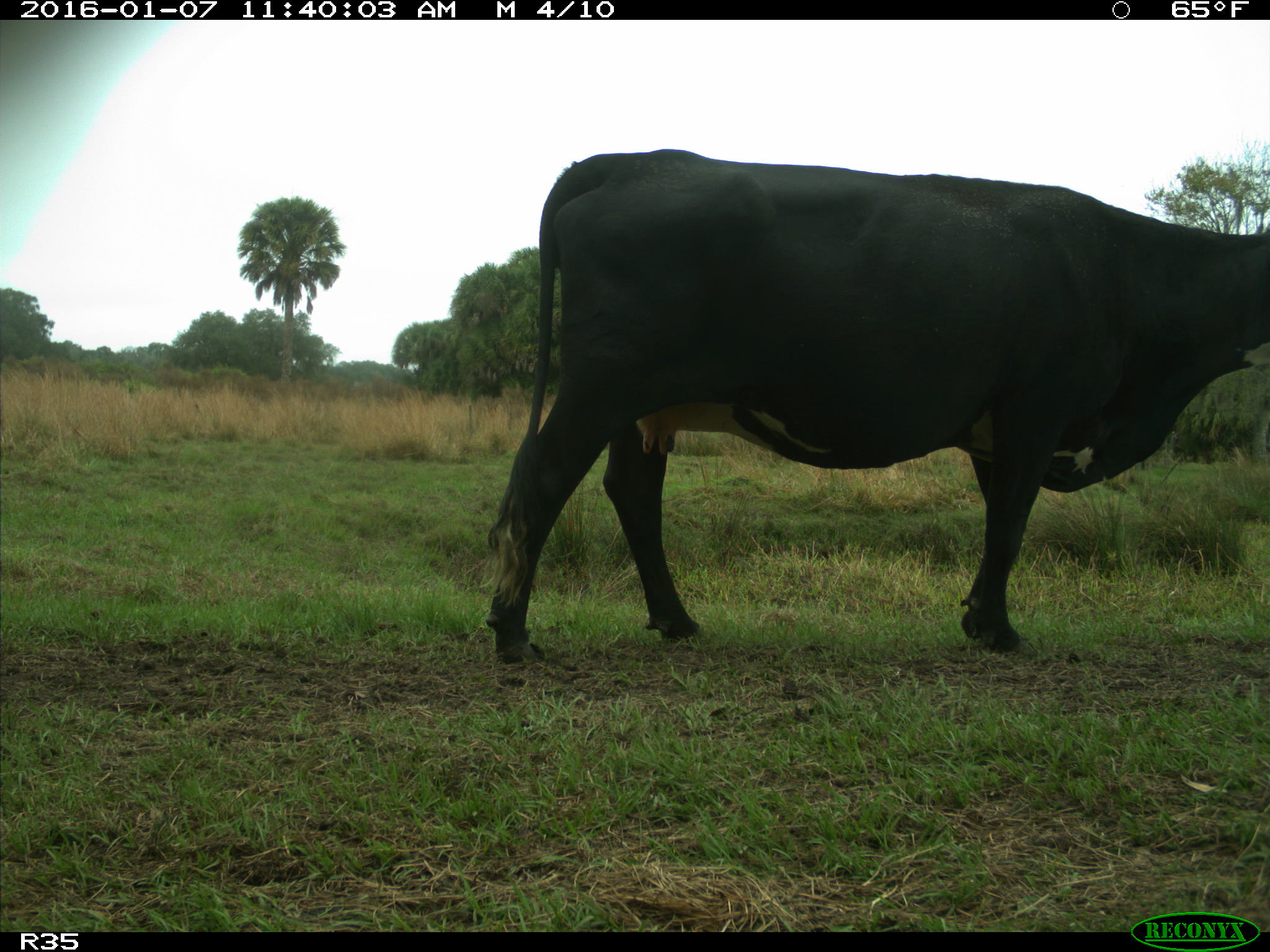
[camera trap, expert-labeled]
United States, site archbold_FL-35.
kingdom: Animalia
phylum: Chordata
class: Mammalia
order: Artiodactyla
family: Bovidae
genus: Bos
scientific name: Bos taurus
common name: domestic cow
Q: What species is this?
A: Bos taurus (domestic cow).